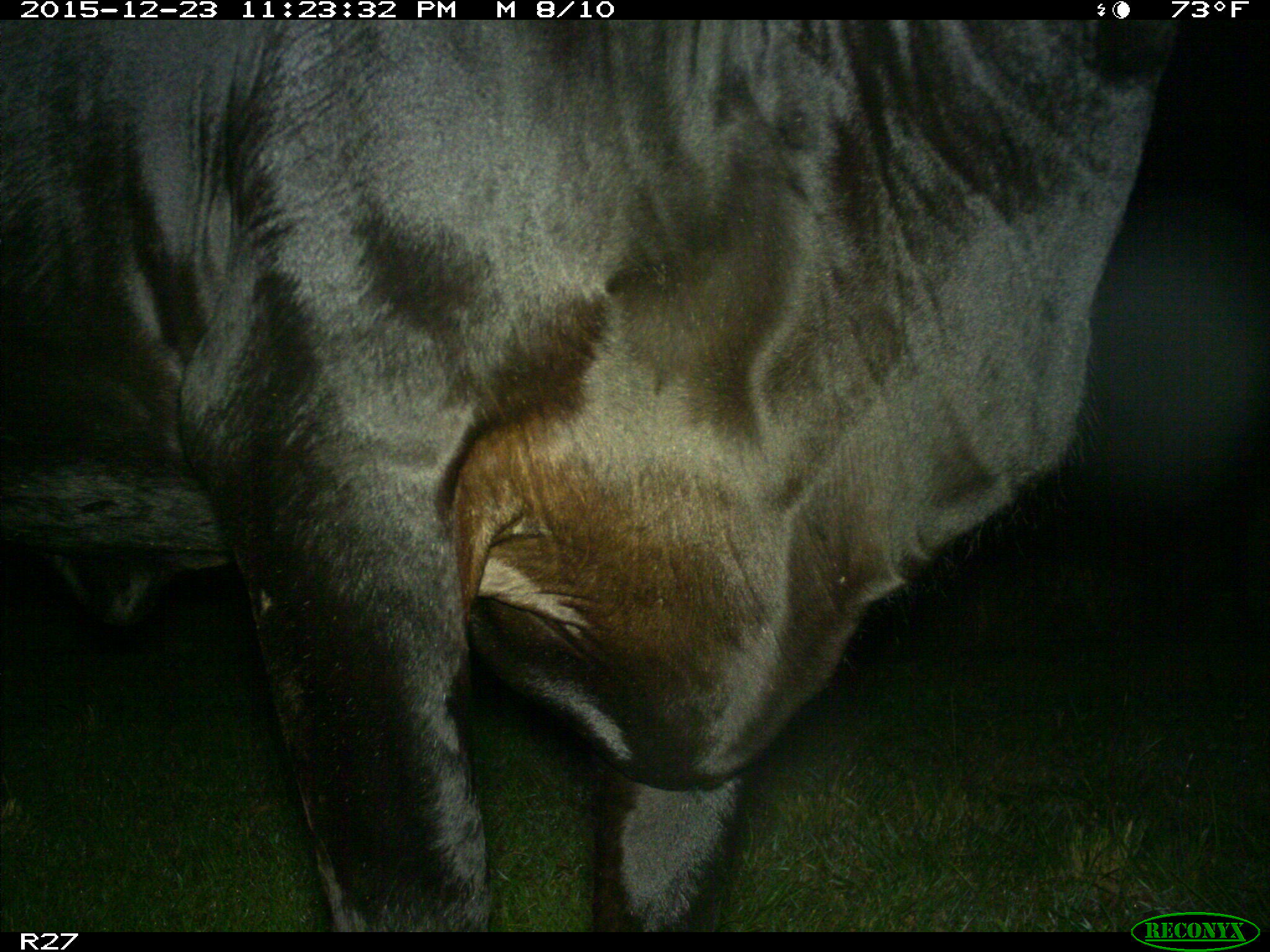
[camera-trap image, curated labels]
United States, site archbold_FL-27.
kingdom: Animalia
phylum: Chordata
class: Mammalia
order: Artiodactyla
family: Bovidae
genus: Bos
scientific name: Bos taurus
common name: domestic cow